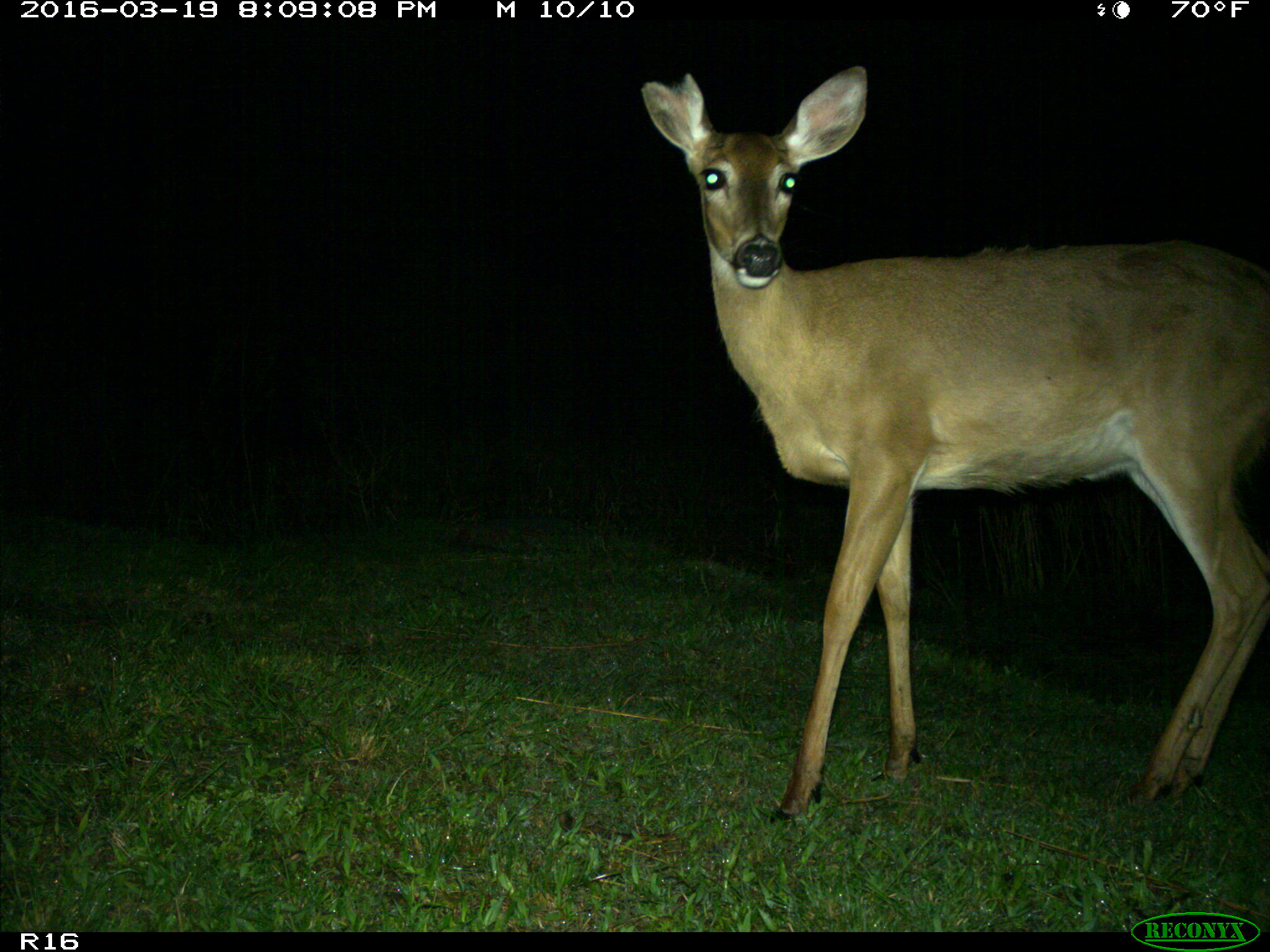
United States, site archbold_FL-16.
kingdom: Animalia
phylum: Chordata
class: Mammalia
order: Artiodactyla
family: Cervidae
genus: Odocoileus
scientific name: Odocoileus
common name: deer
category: unidentified deer